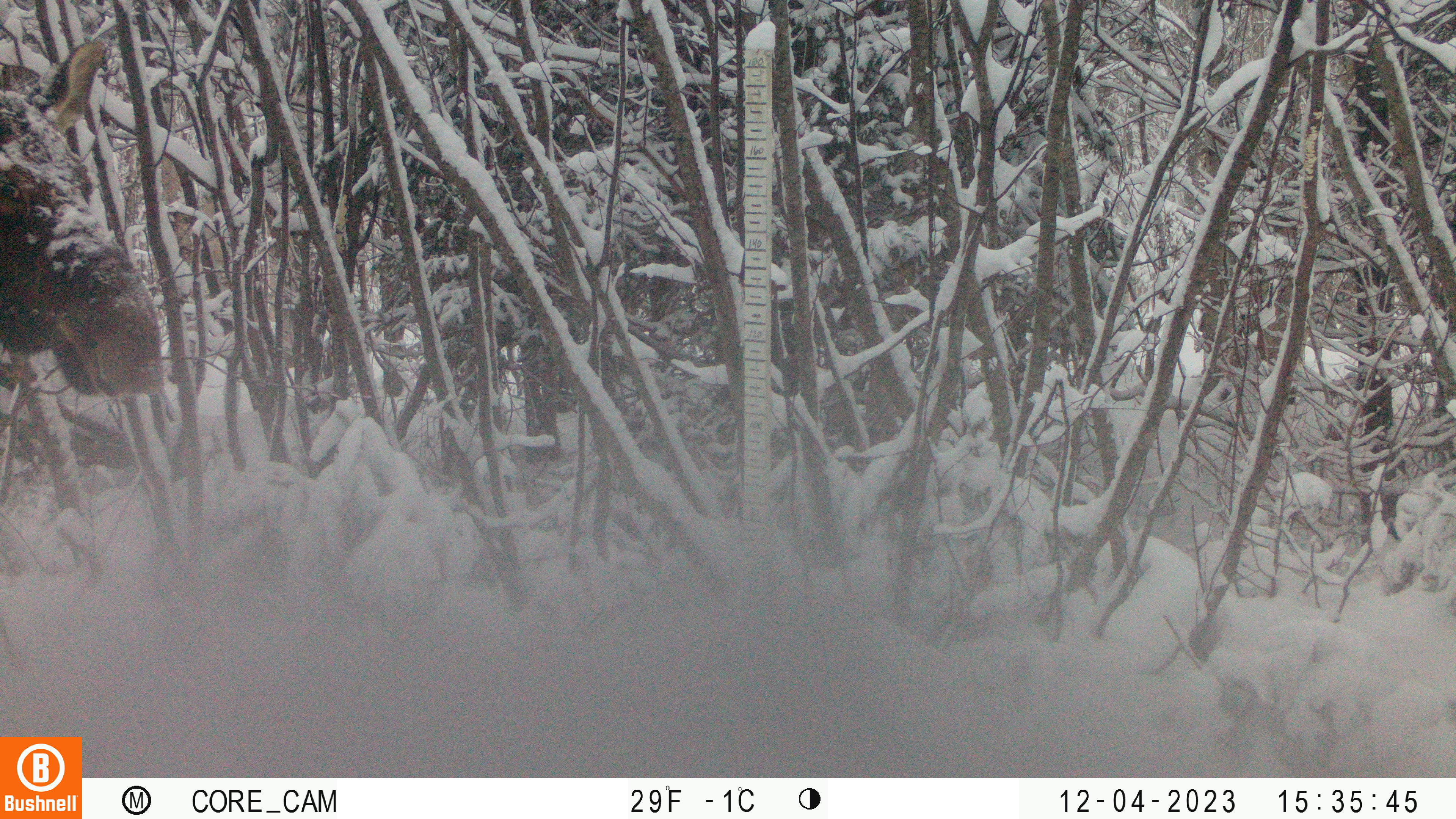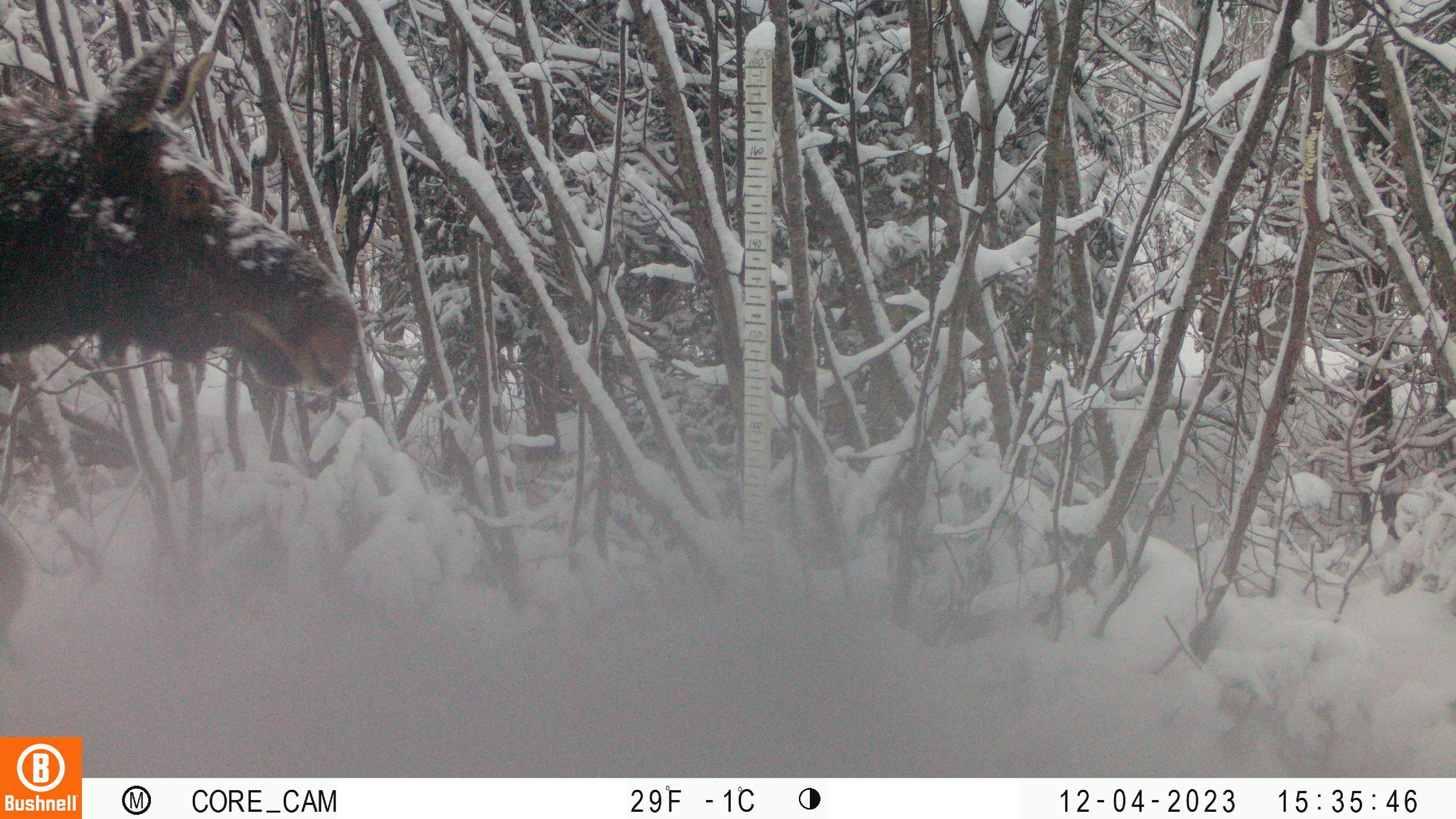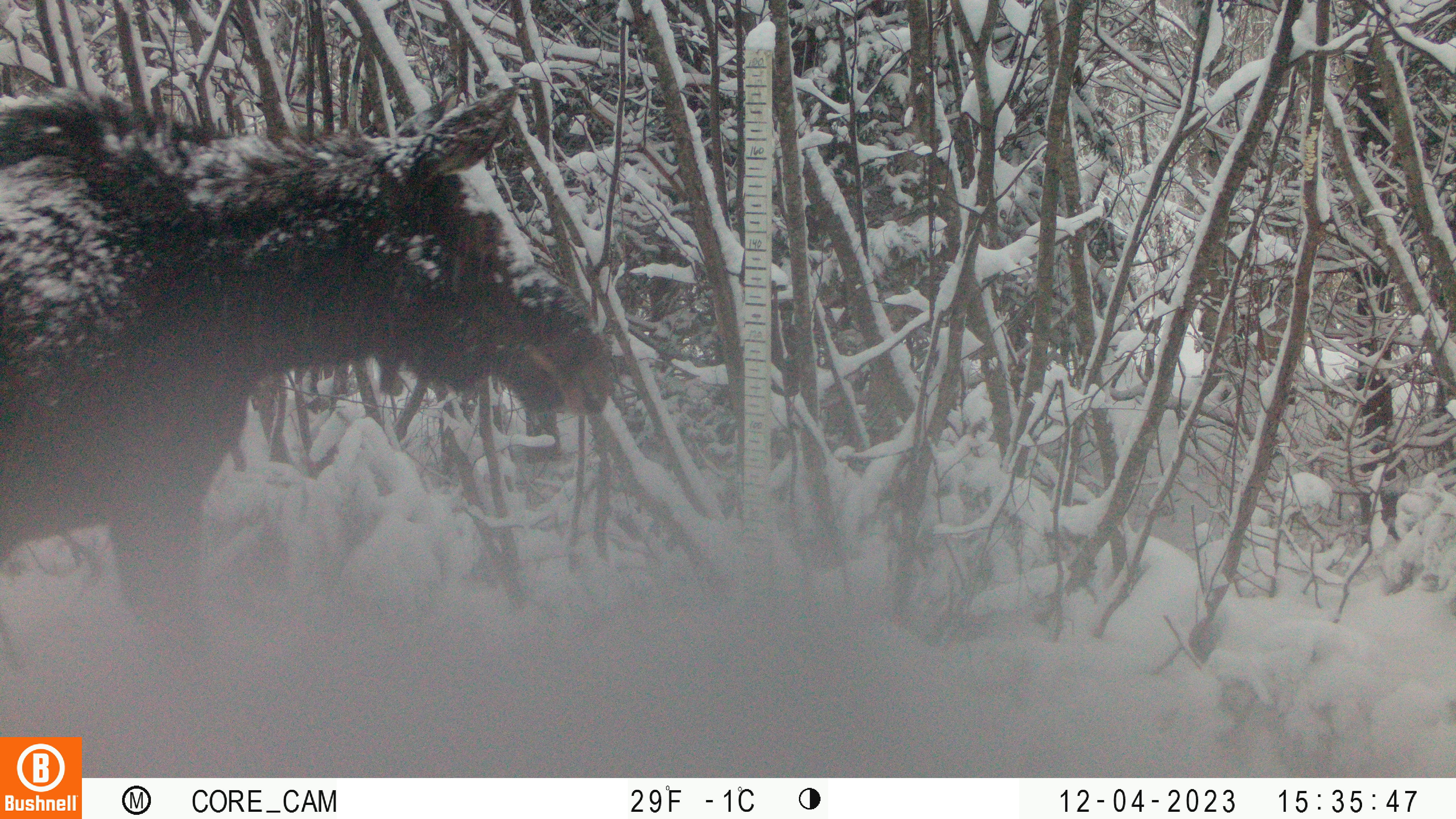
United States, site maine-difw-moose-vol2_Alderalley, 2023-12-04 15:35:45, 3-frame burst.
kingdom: Animalia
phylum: Chordata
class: Mammalia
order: Artiodactyla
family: Cervidae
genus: Alces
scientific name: Alces alces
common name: moose